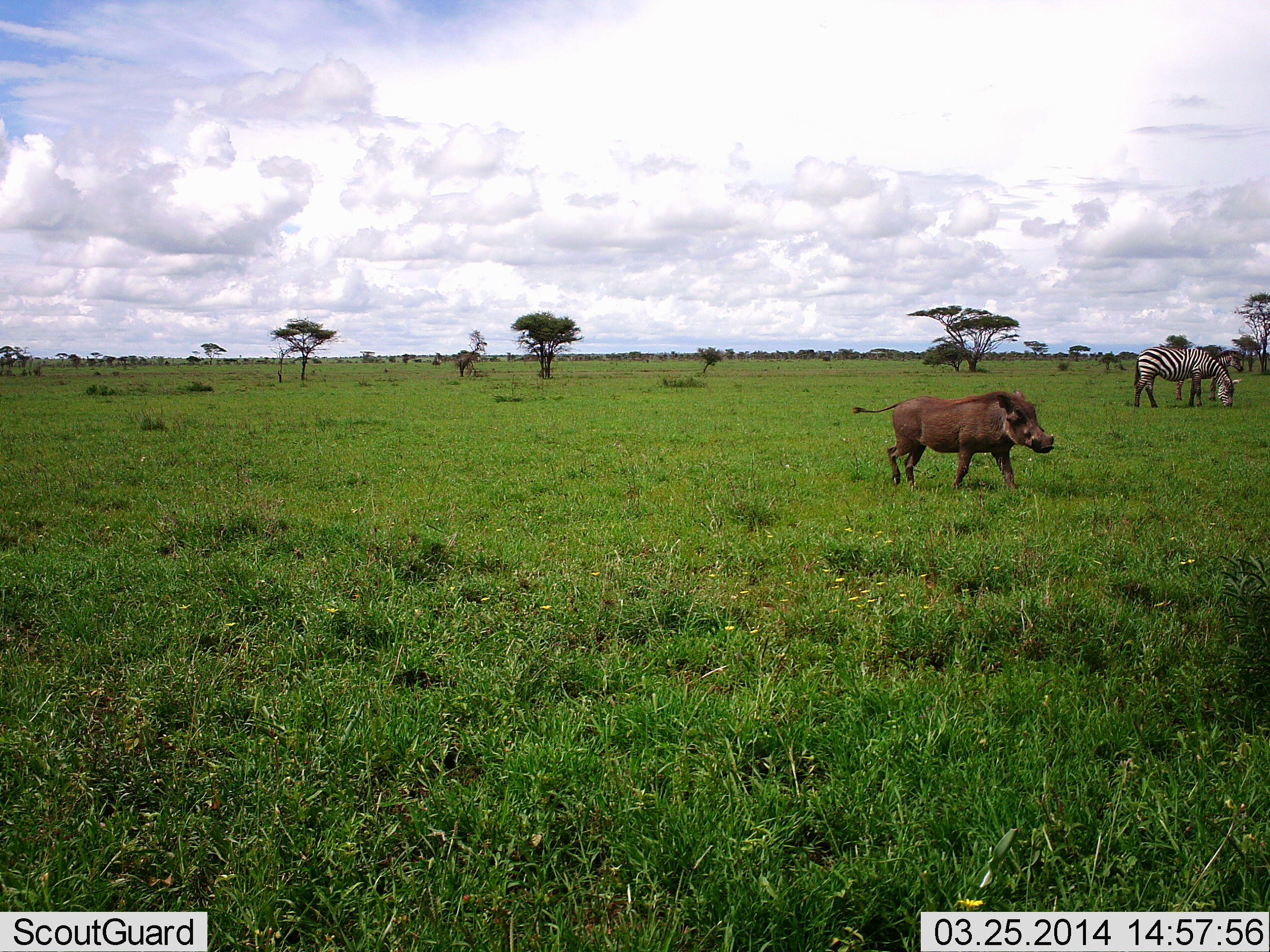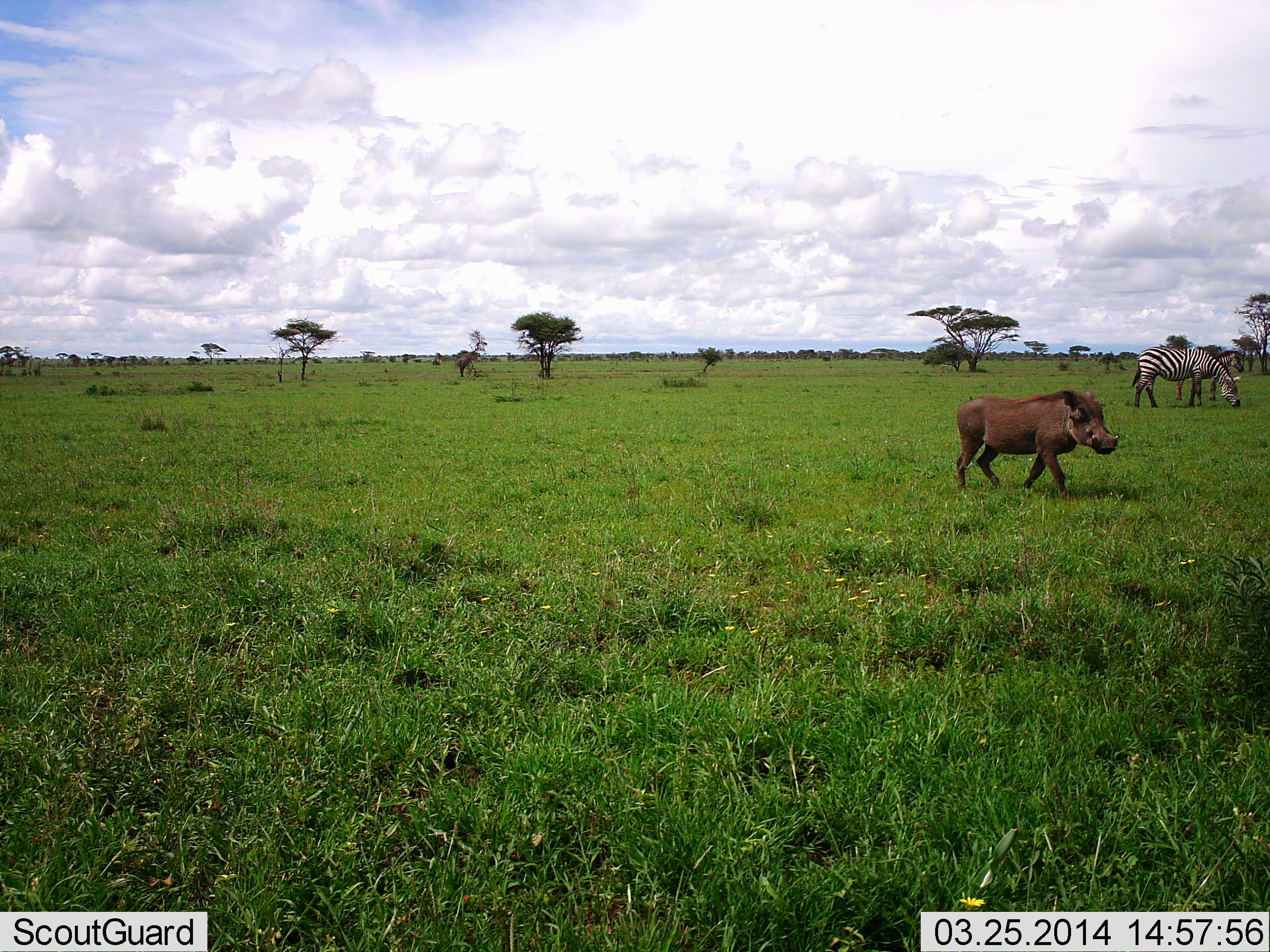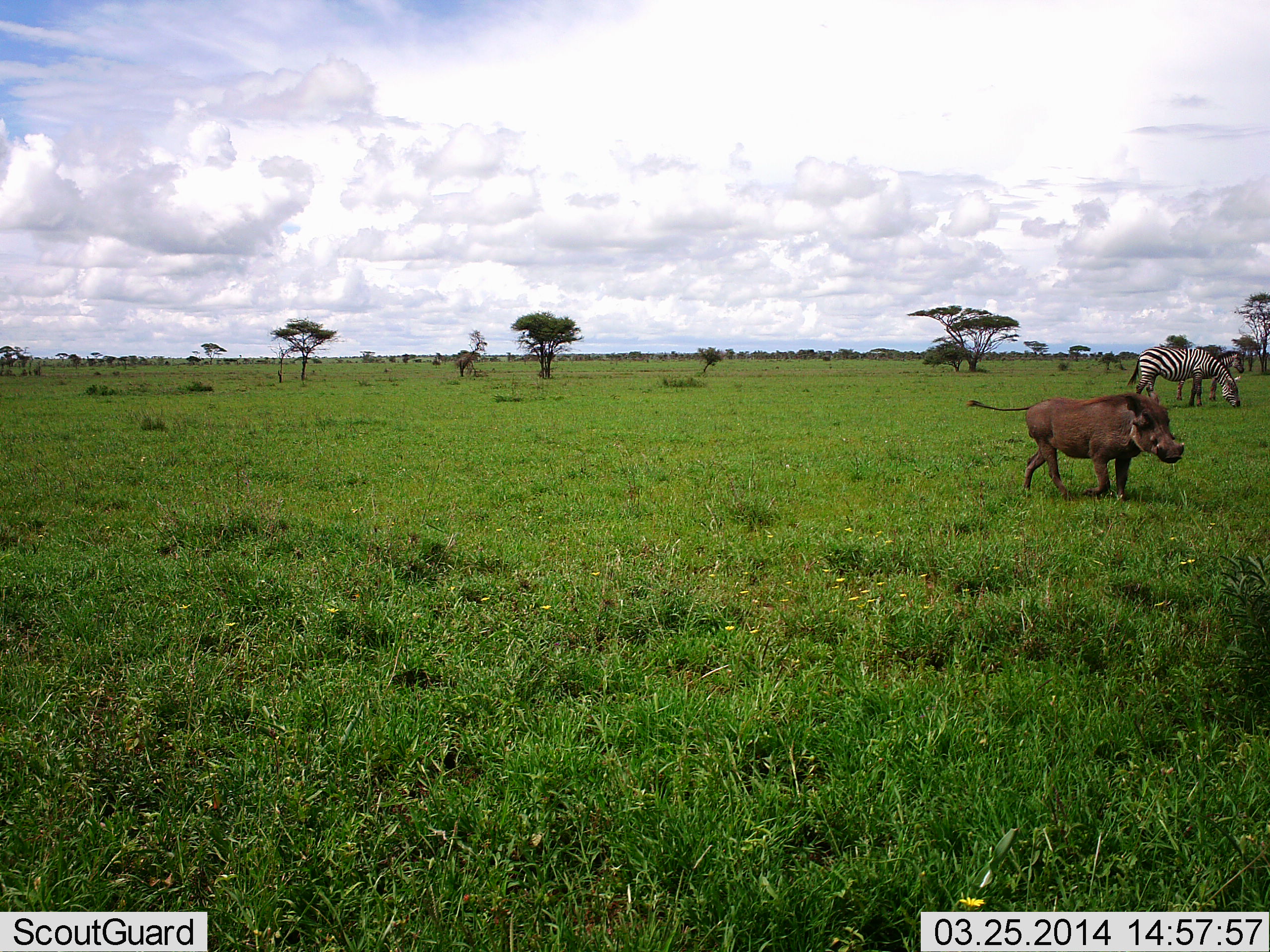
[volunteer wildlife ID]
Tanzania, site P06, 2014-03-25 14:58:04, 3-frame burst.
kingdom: Animalia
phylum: Chordata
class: Mammalia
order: Artiodactyla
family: Suidae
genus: Phacochoerus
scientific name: Phacochoerus africanus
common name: warthog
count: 1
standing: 0%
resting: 0%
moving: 100%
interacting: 0%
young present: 0%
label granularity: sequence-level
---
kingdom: Animalia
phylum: Chordata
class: Mammalia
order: Perissodactyla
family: Equidae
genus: Equus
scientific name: Equus quagga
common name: plains zebra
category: zebra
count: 2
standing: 30%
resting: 10%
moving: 10%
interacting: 0%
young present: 0%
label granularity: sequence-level